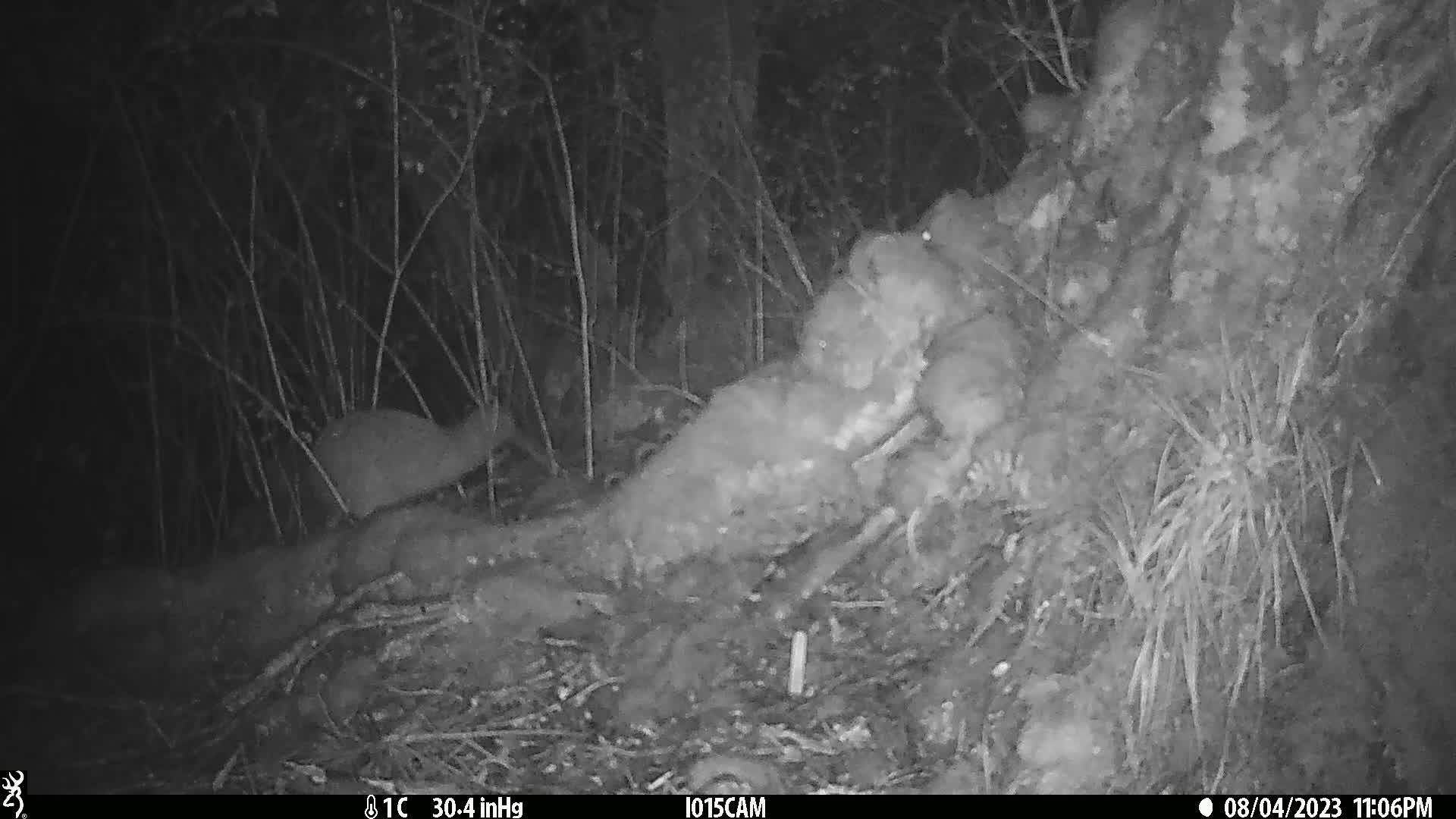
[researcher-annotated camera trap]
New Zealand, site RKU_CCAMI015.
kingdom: Animalia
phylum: Chordata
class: Aves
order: Apterygiformes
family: Apterygidae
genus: Apteryx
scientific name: Apteryx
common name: kiwi